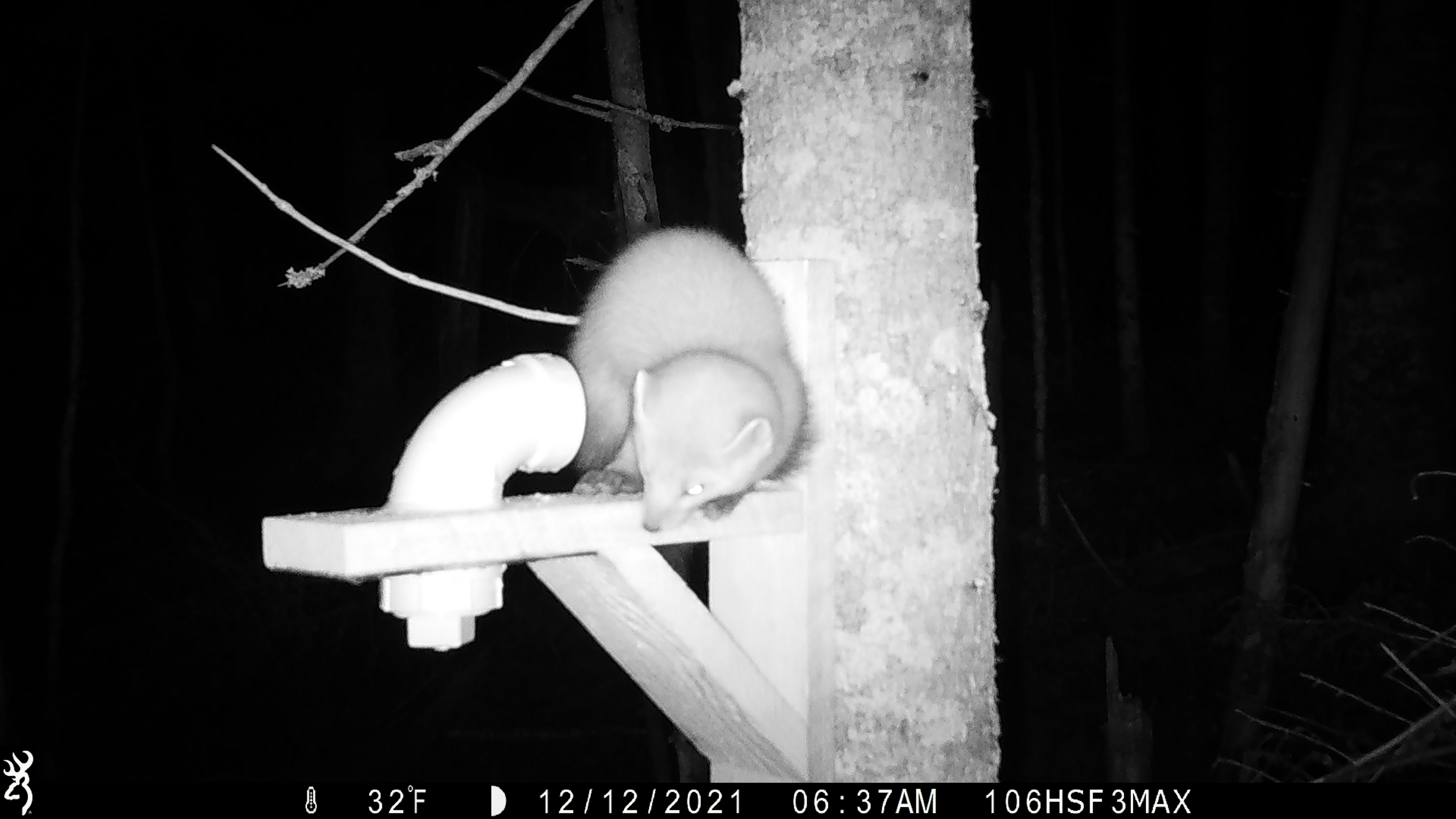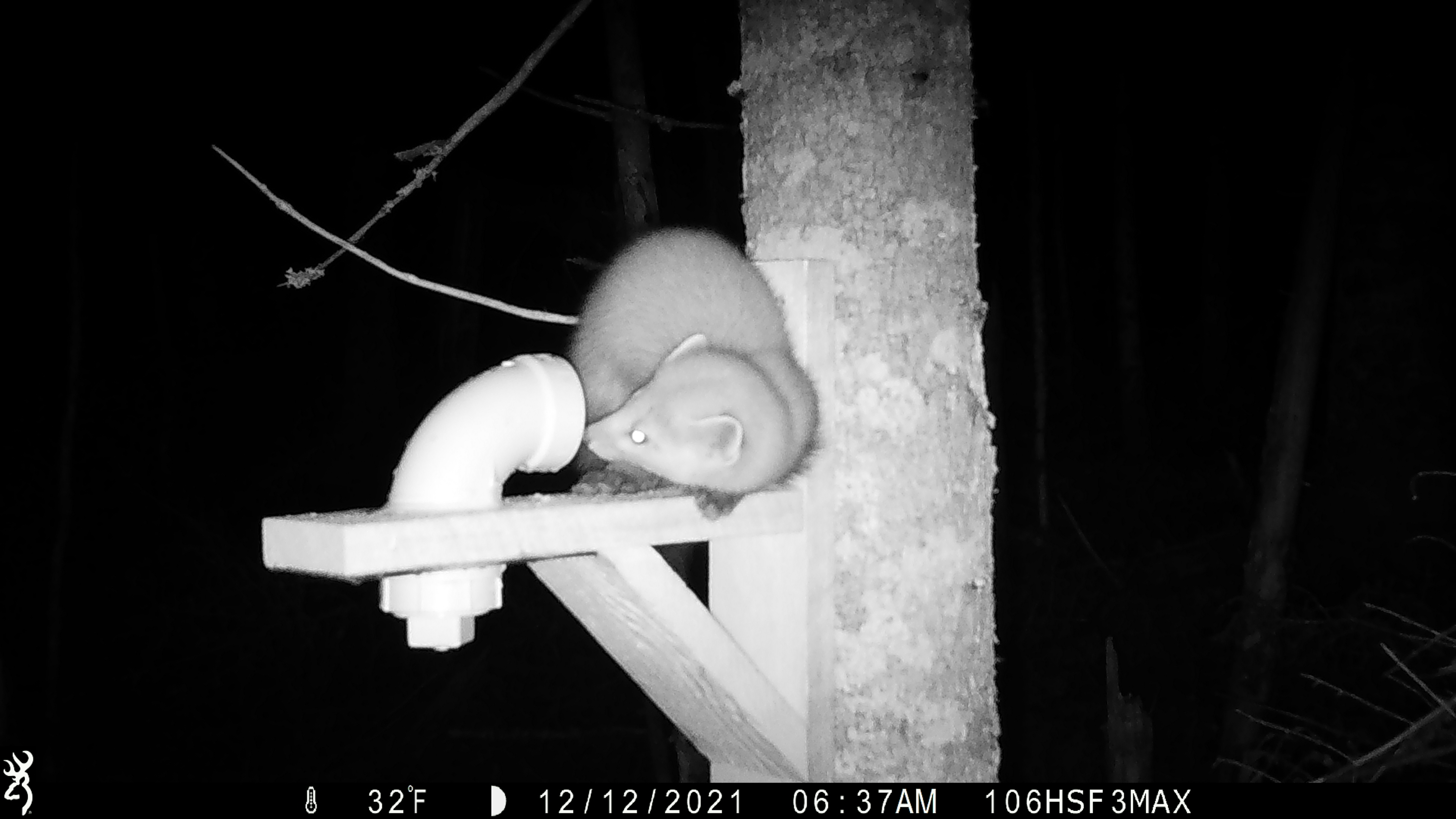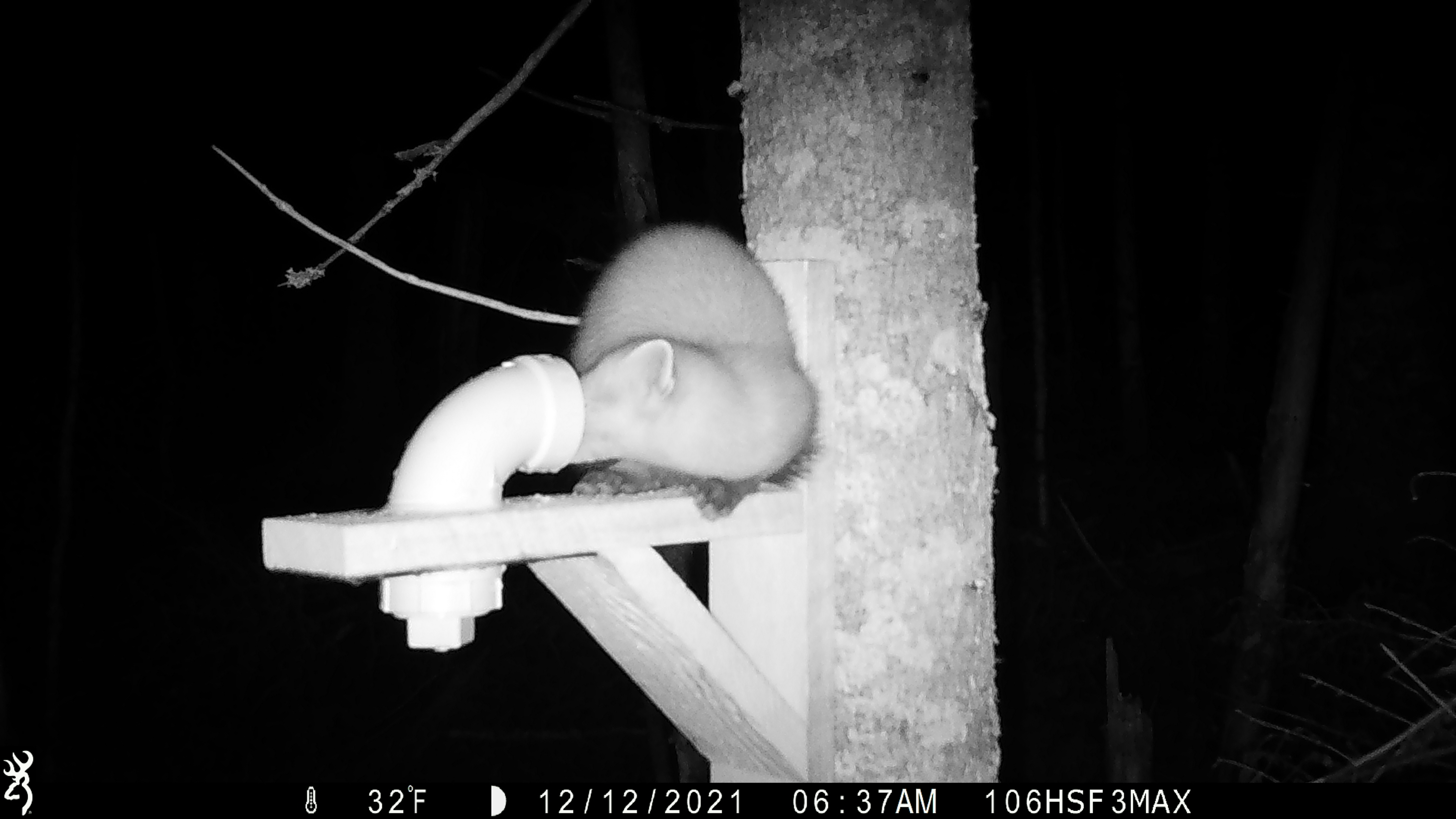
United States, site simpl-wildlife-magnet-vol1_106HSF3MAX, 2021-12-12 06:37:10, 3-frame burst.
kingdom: Animalia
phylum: Chordata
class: Mammalia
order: Carnivora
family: Mustelidae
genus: Martes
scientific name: Martes americana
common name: american marten